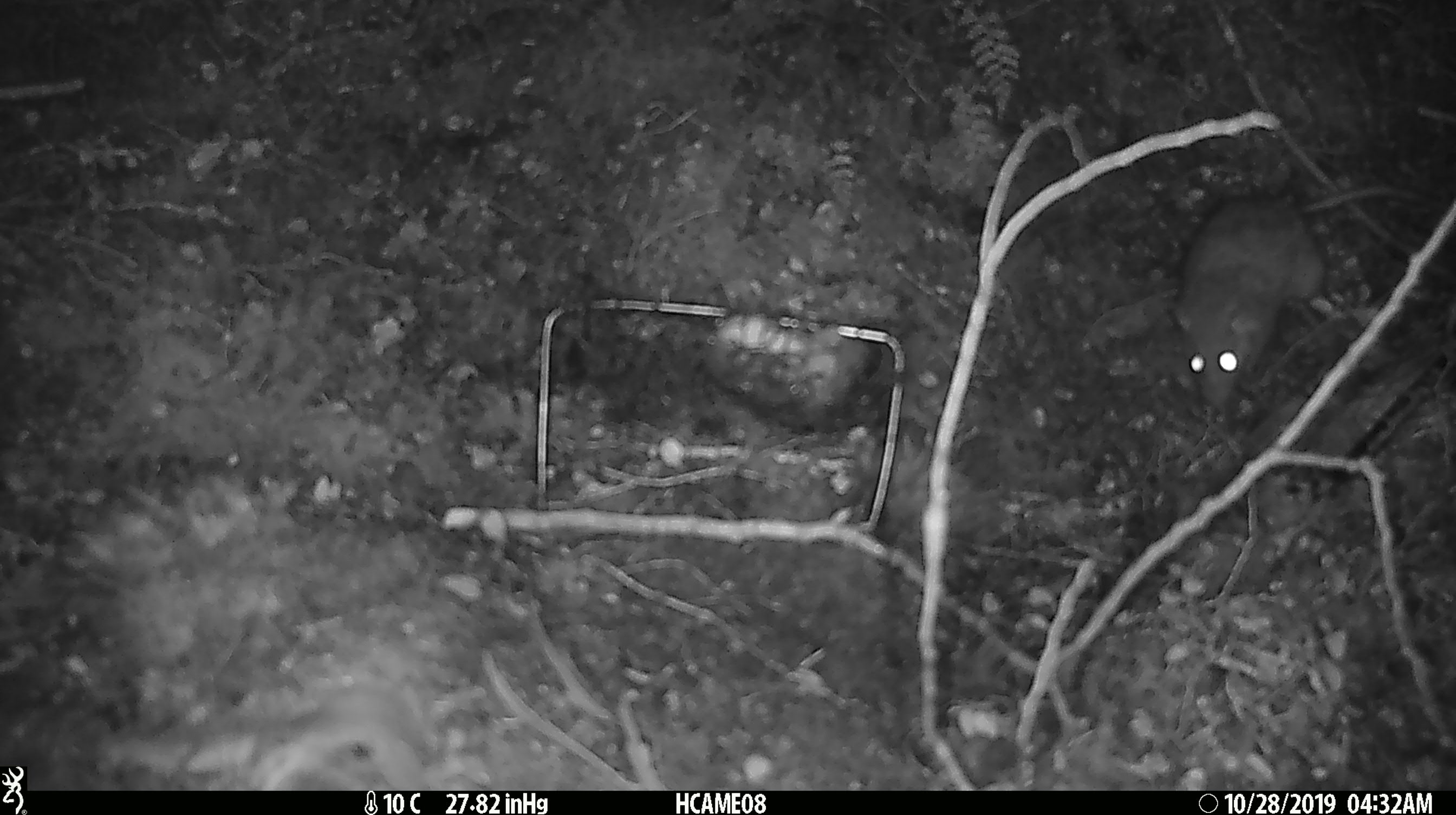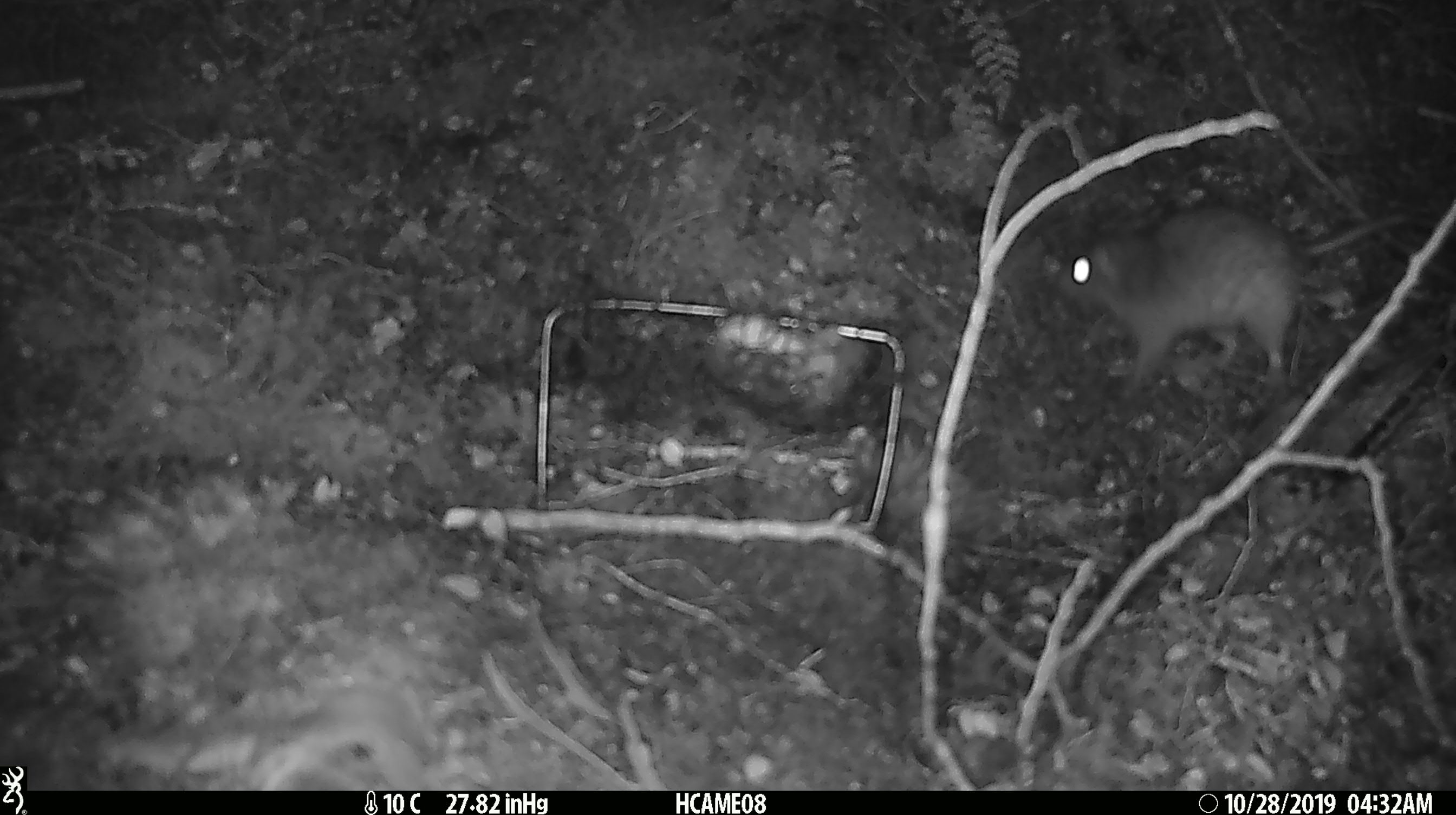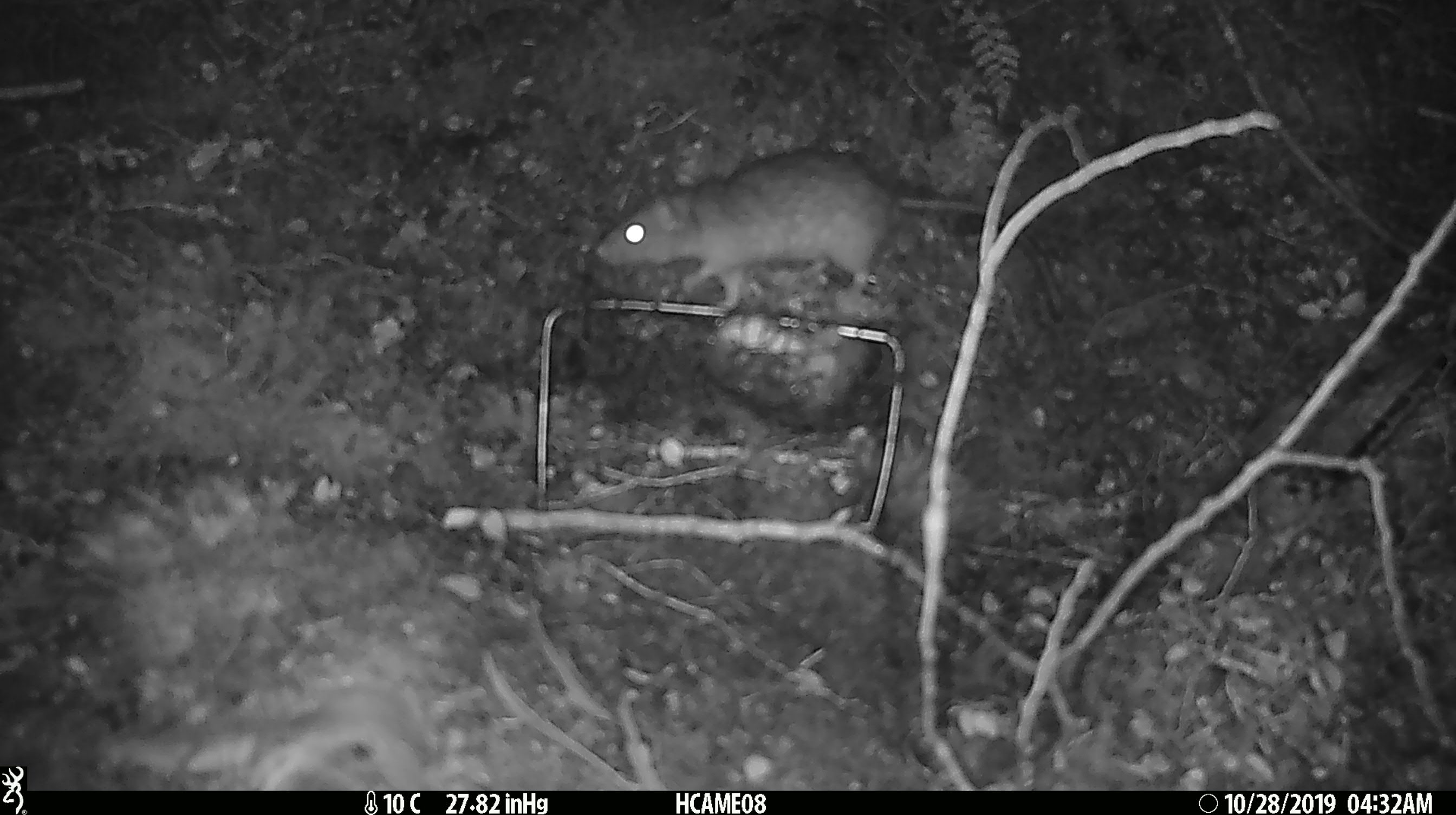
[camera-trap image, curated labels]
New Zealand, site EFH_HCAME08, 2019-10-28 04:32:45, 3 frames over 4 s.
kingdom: Animalia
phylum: Chordata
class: Mammalia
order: Rodentia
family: Muridae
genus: Rattus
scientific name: Rattus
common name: rat